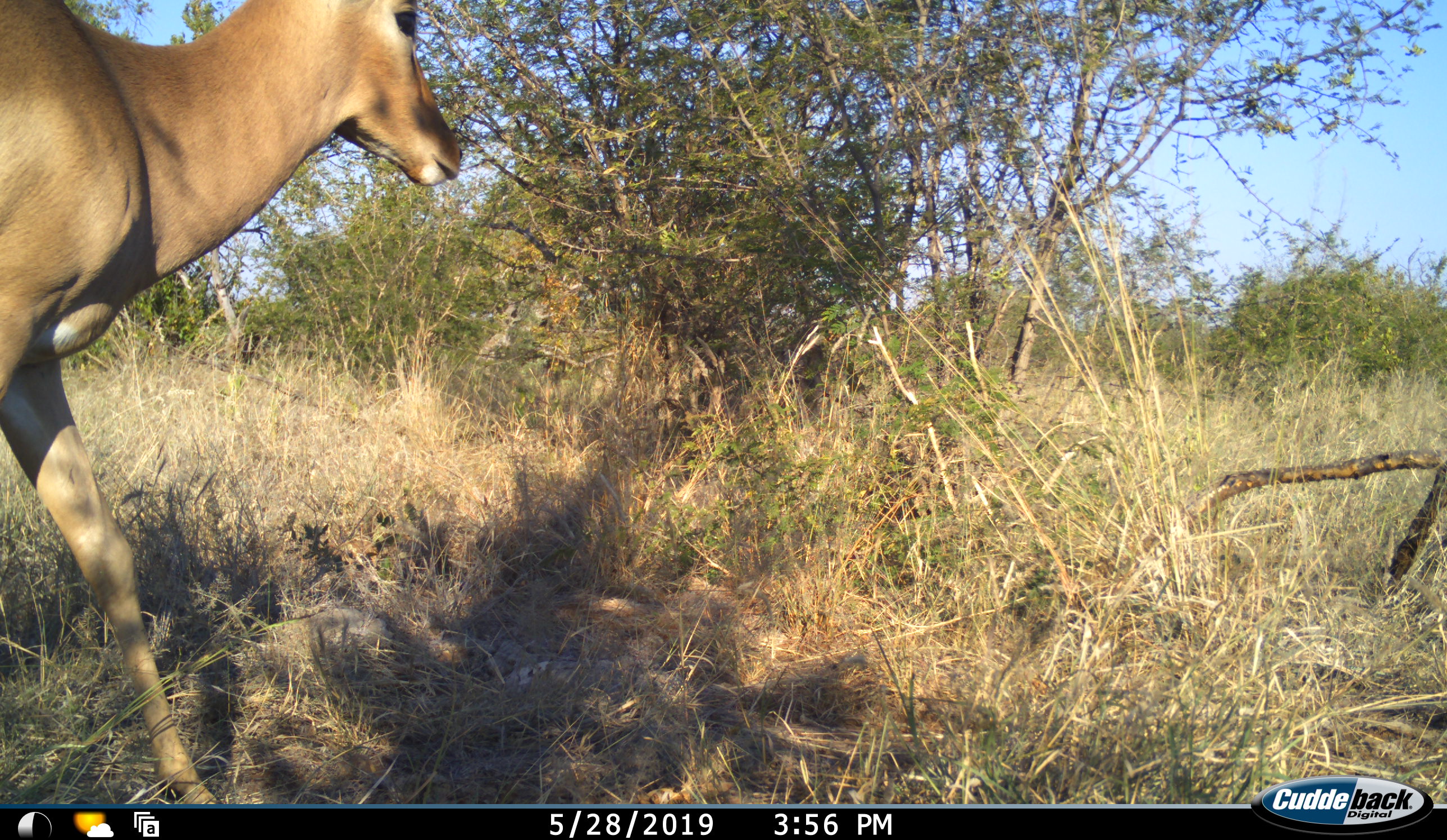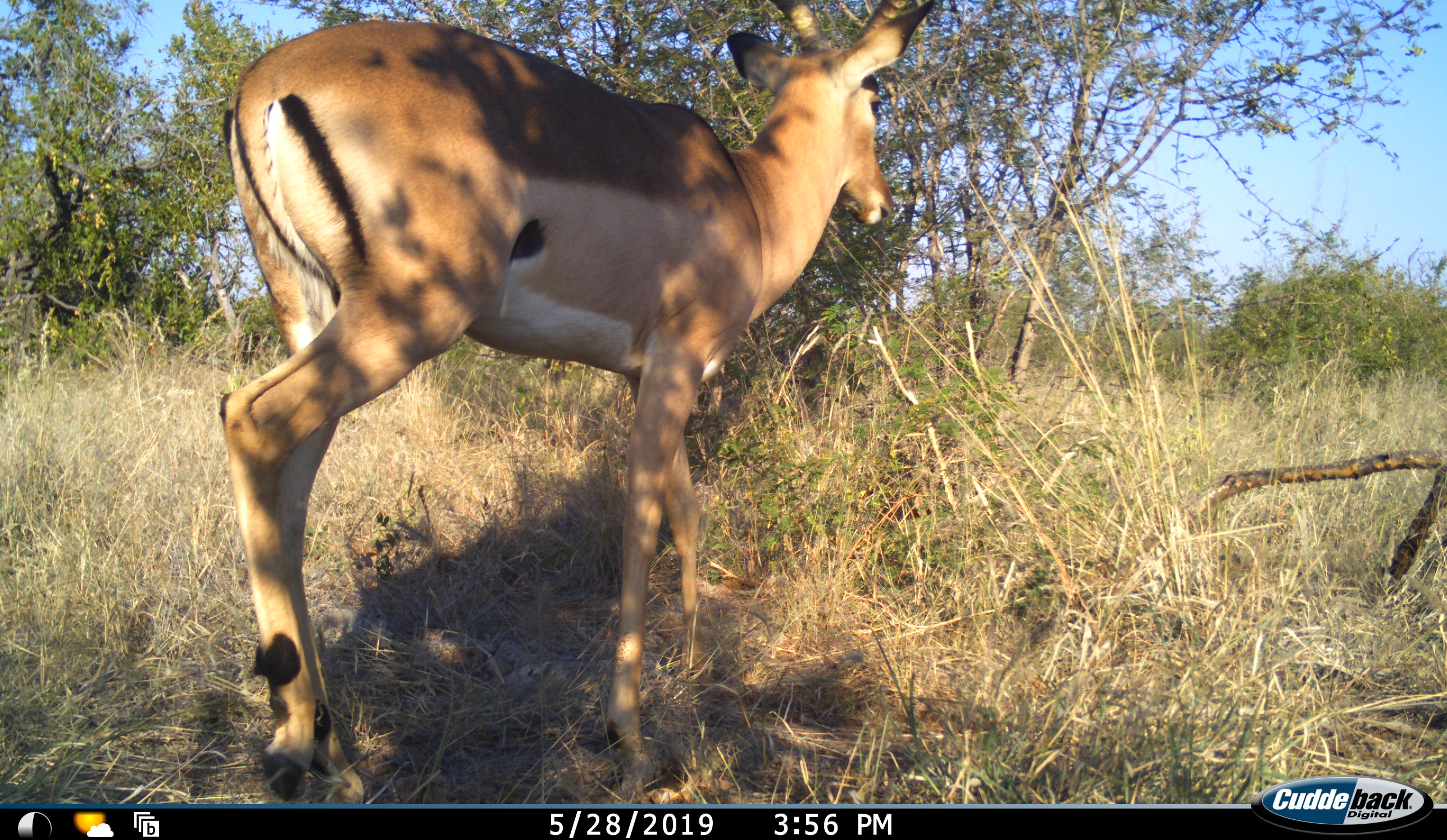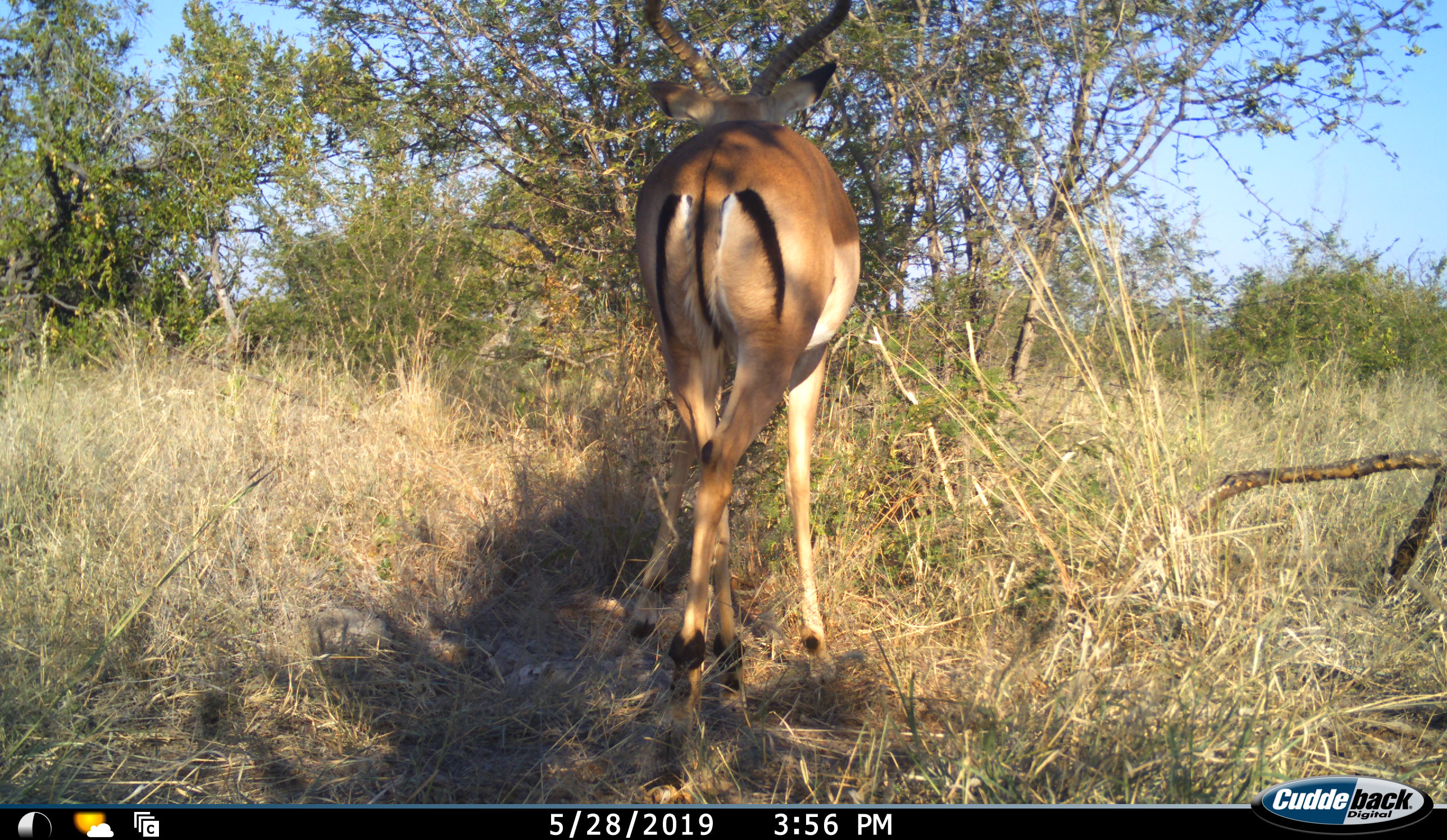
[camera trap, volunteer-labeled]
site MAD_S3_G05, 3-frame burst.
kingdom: Animalia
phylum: Chordata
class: Mammalia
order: Artiodactyla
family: Bovidae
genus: Aepyceros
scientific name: Aepyceros melampus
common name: impala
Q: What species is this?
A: Impala (Aepyceros melampus).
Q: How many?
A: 1.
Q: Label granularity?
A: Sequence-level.